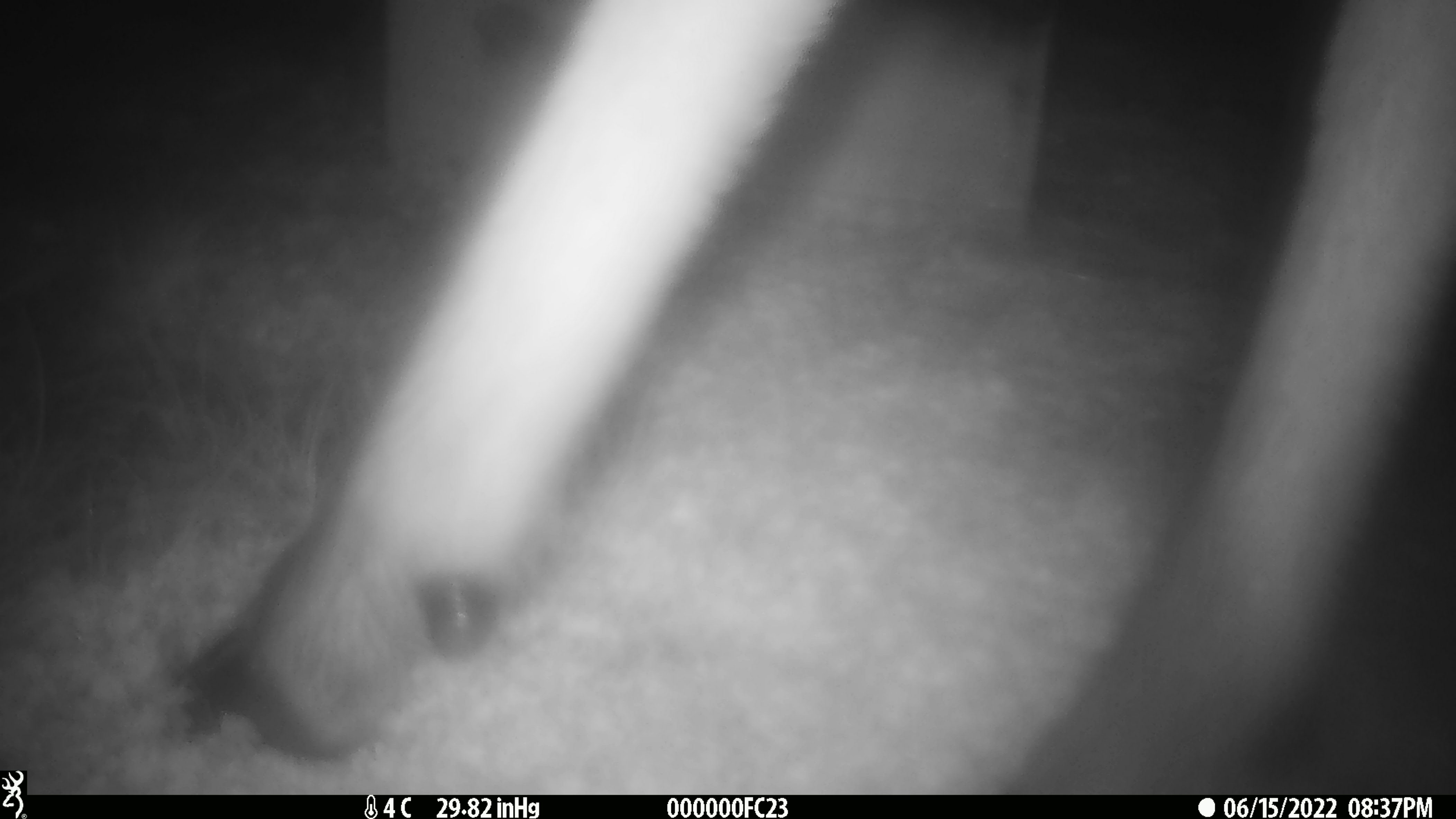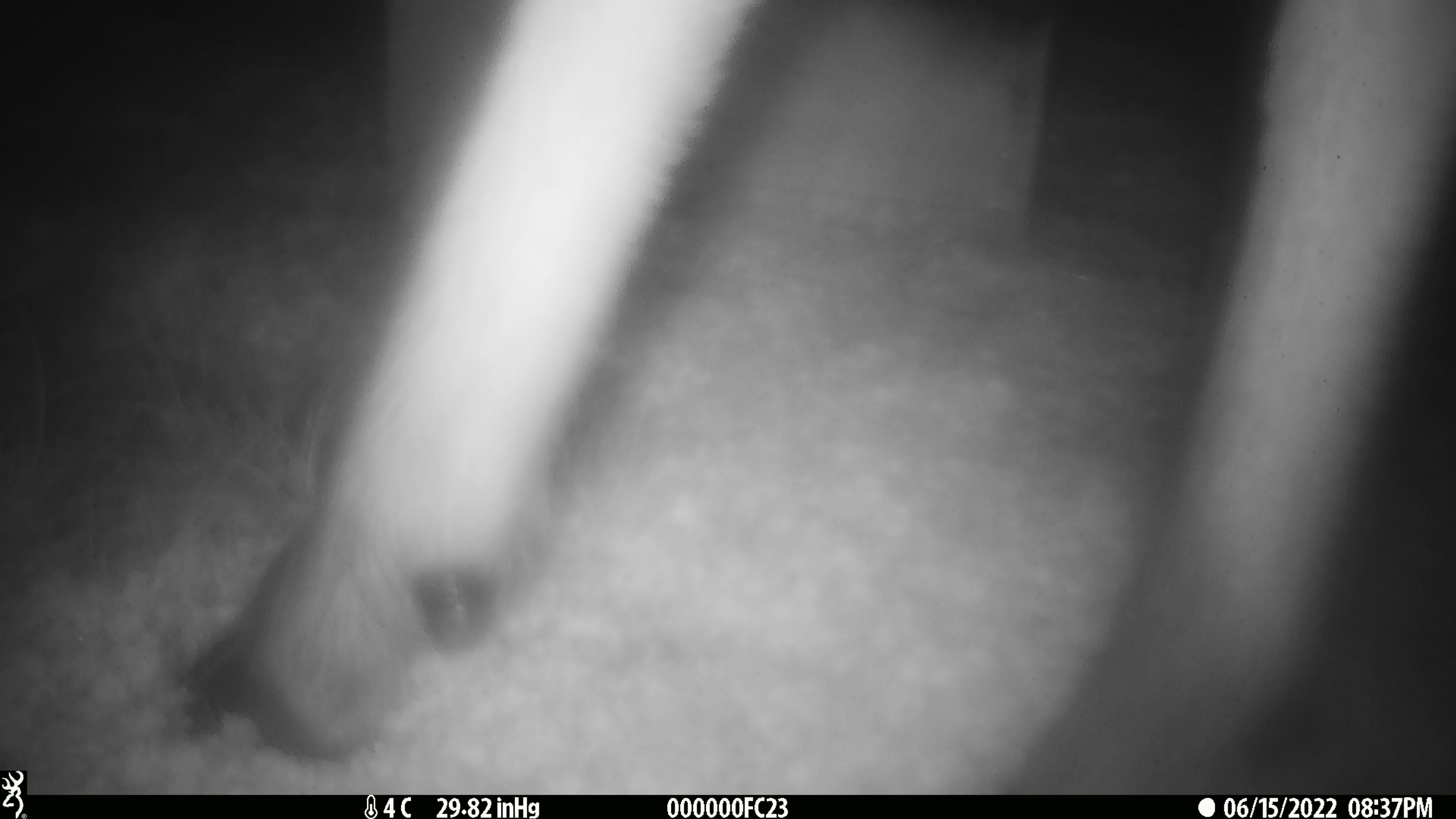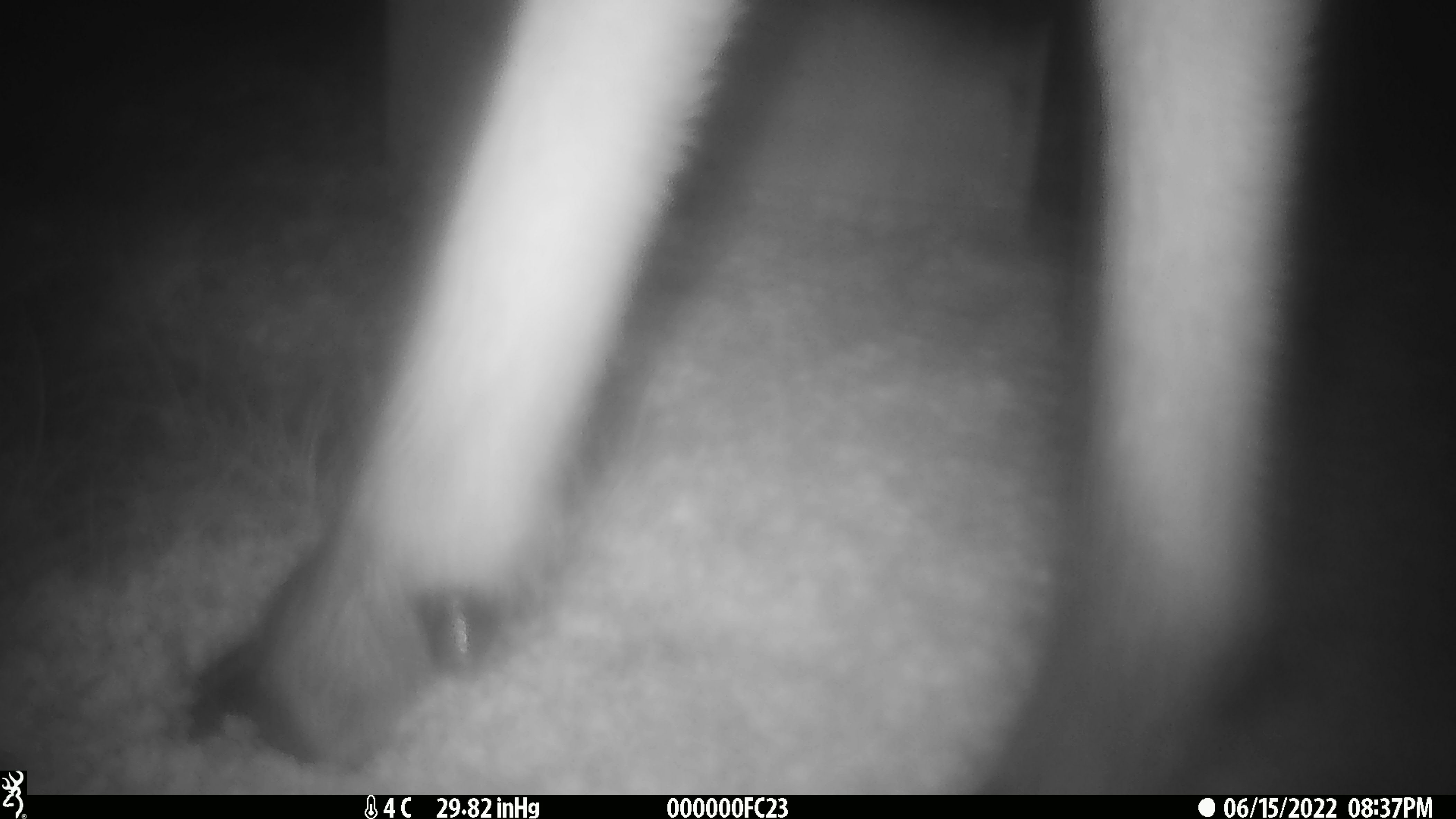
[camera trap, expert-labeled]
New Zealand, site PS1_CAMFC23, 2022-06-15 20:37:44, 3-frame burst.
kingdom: Animalia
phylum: Chordata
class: Mammalia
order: Artiodactyla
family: Cervidae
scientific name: Cervidae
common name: deer